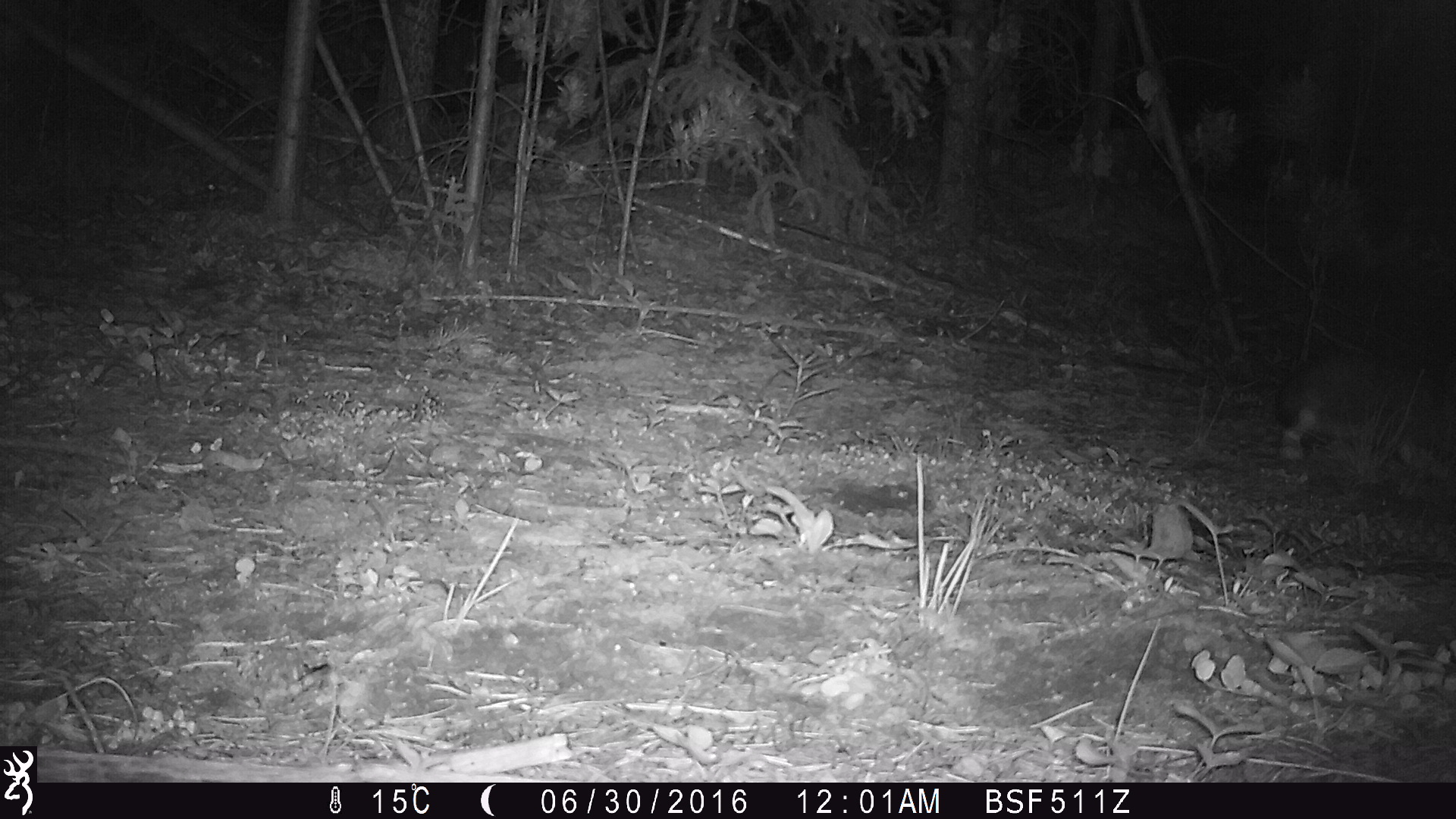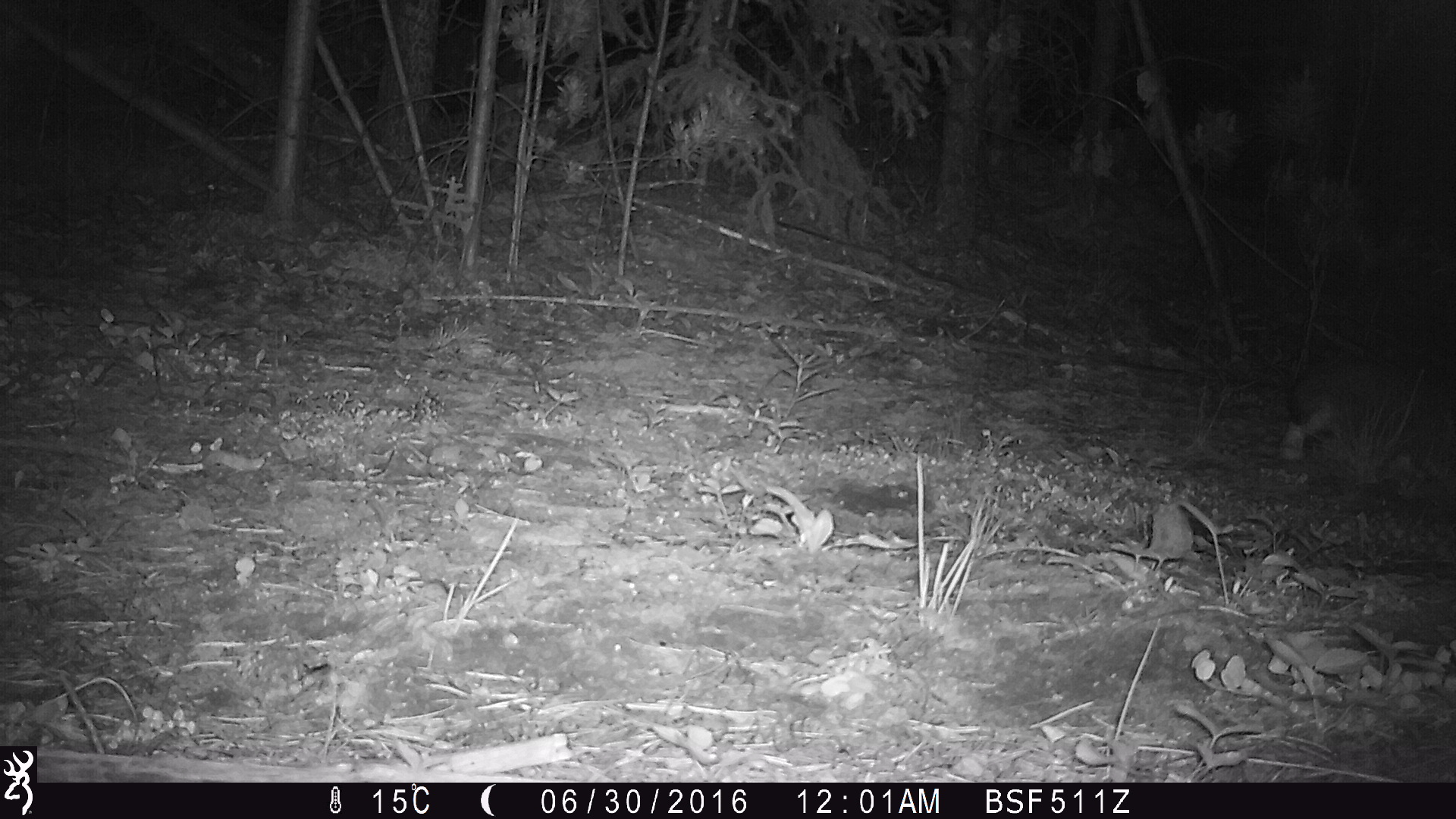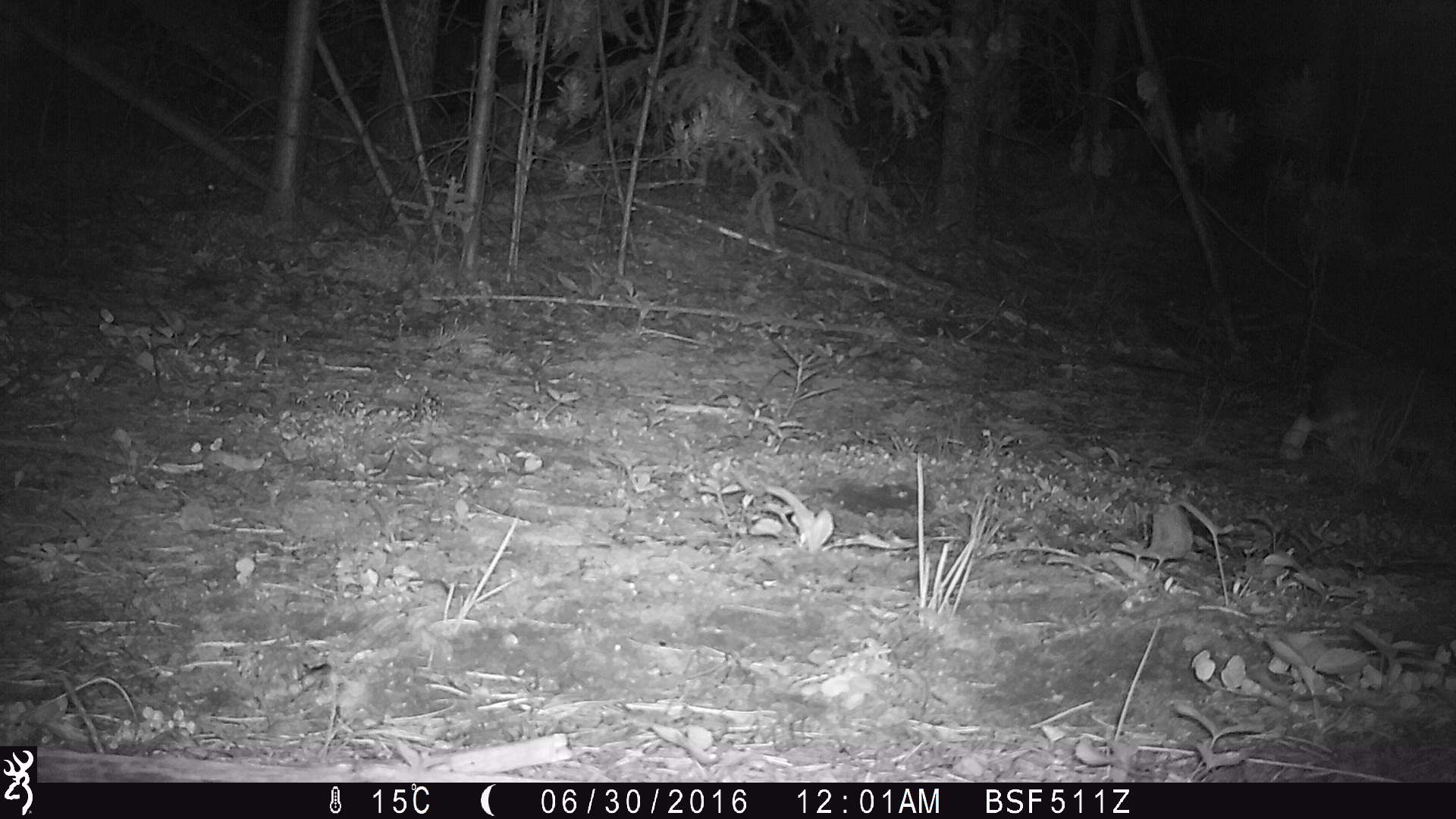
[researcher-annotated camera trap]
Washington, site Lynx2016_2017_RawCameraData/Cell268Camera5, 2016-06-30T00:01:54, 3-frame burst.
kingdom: Animalia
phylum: Chordata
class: Mammalia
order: Lagomorpha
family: Leporidae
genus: Lepus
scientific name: Lepus americanus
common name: snowshoe hare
Lepus americanus (snowshoe hare). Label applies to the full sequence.